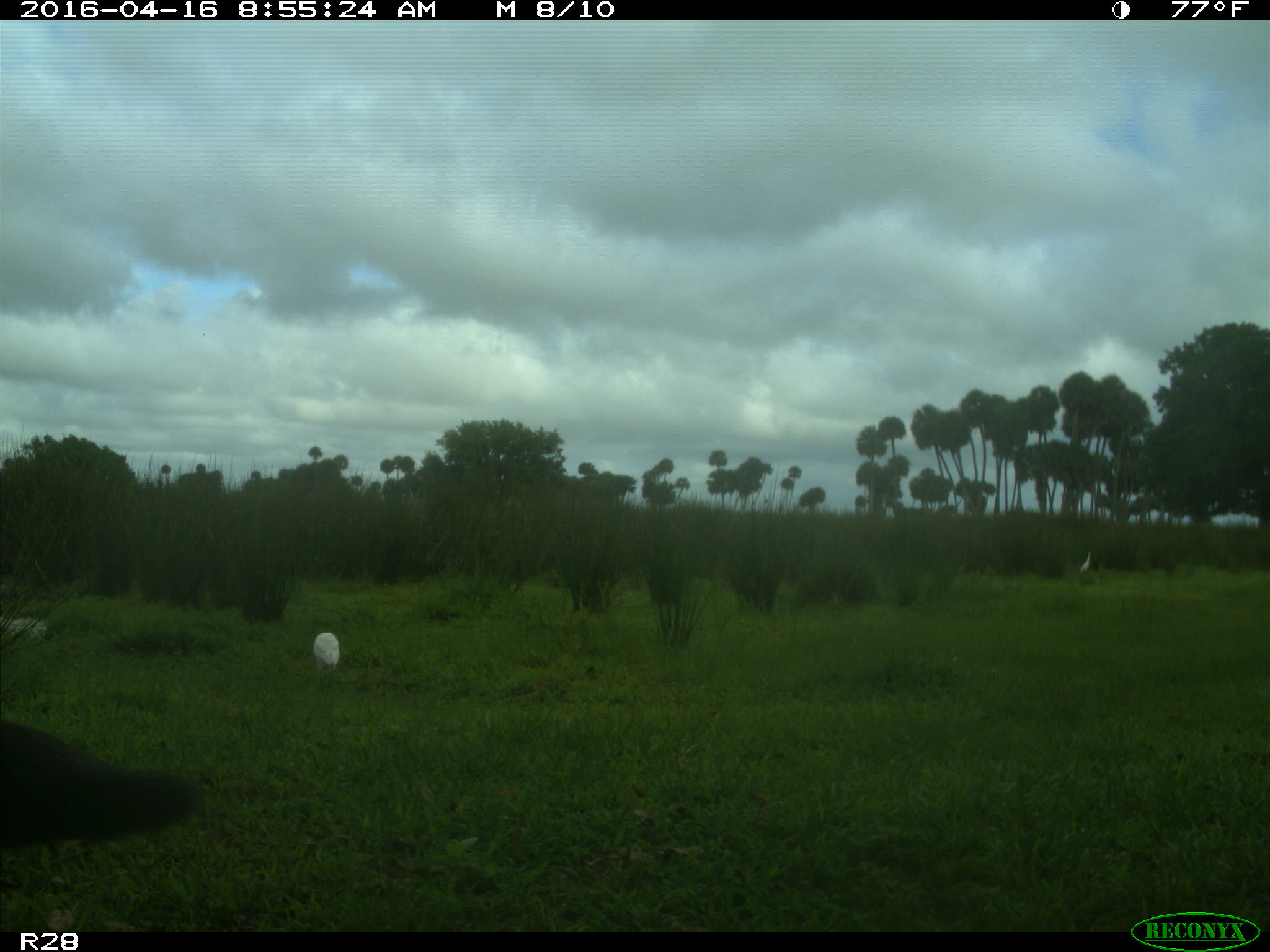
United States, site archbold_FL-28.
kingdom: Animalia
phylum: Chordata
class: Mammalia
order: Artiodactyla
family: Bovidae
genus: Bos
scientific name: Bos taurus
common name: domestic cow